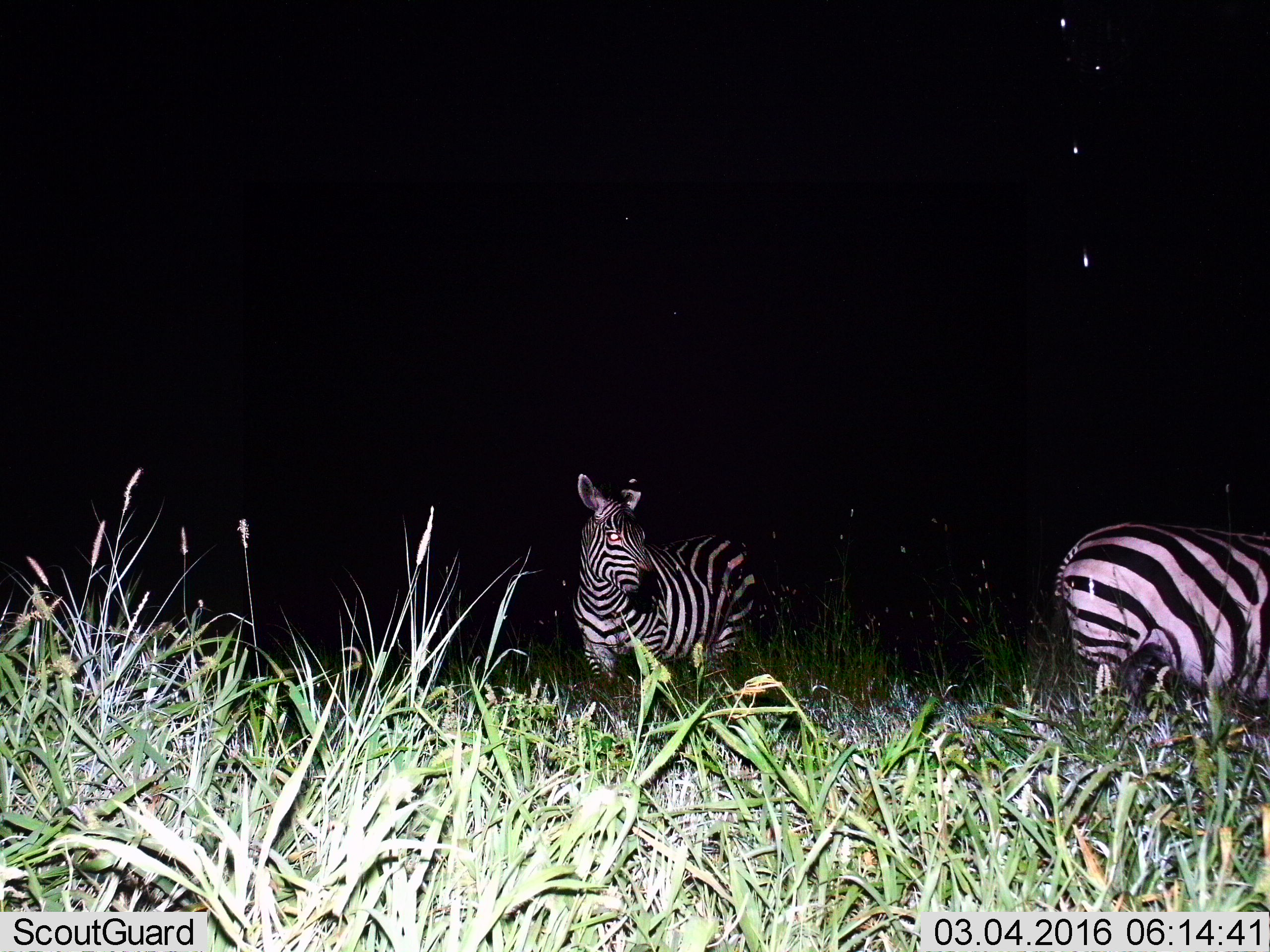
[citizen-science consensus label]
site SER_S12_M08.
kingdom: Animalia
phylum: Chordata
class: Mammalia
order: Perissodactyla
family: Equidae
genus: Equus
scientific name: Equus quagga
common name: plains zebra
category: zebraplains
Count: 2.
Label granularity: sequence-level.